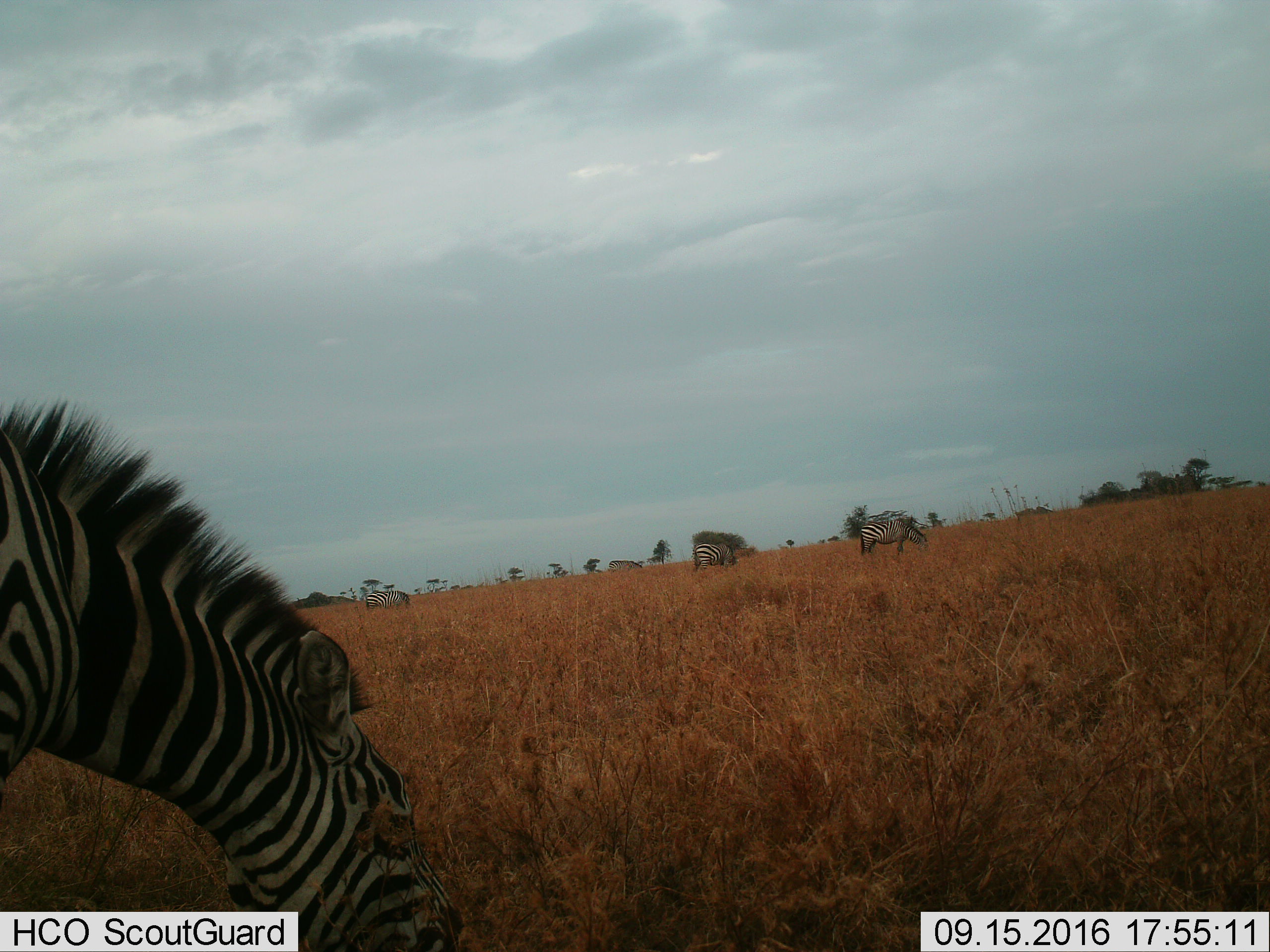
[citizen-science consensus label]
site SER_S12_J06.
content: unidentified animal